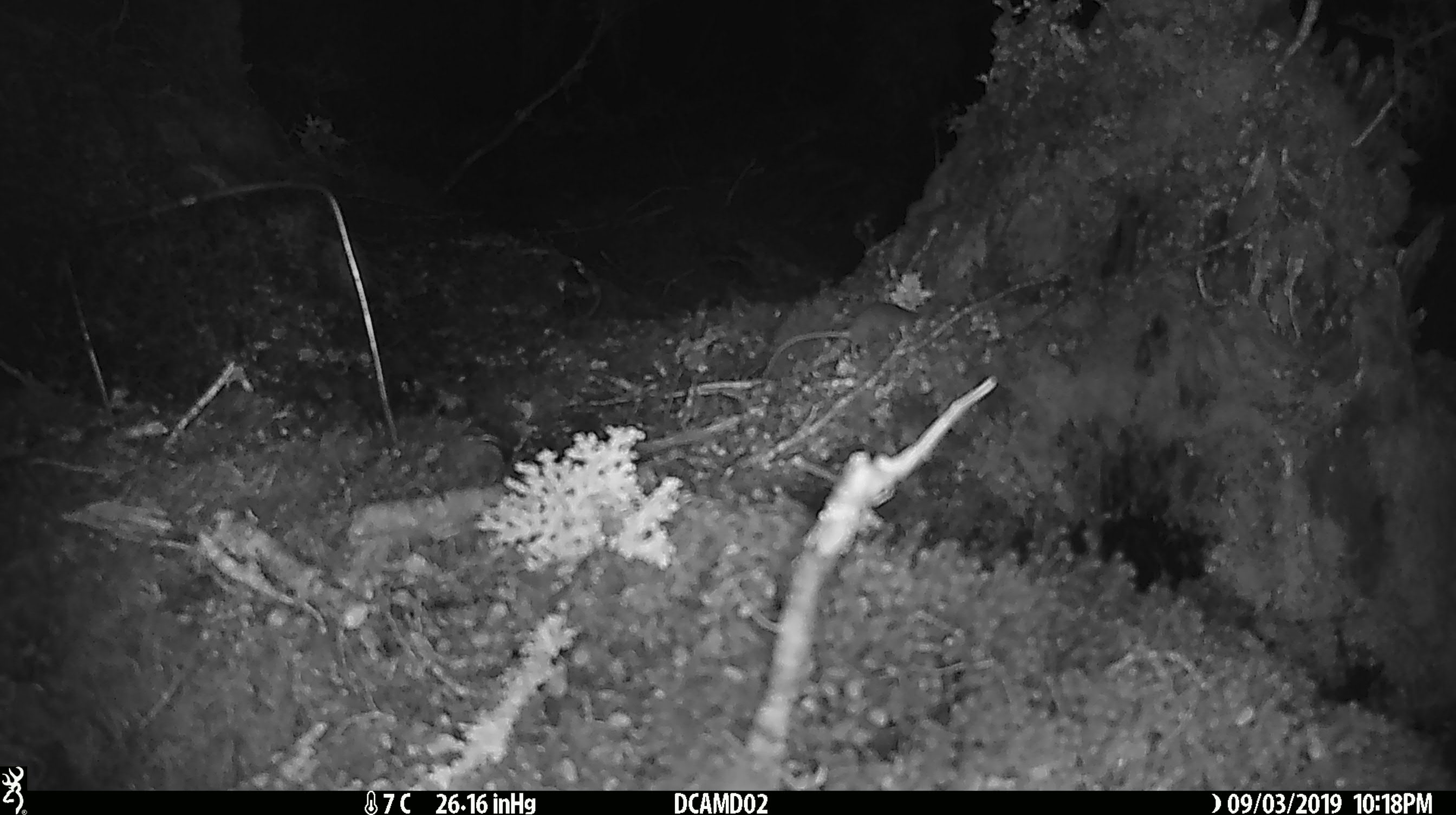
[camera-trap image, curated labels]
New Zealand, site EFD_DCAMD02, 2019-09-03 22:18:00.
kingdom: Animalia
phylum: Chordata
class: Mammalia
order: Rodentia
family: Muridae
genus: Mus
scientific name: Mus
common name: mouse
Mouse (Mus).